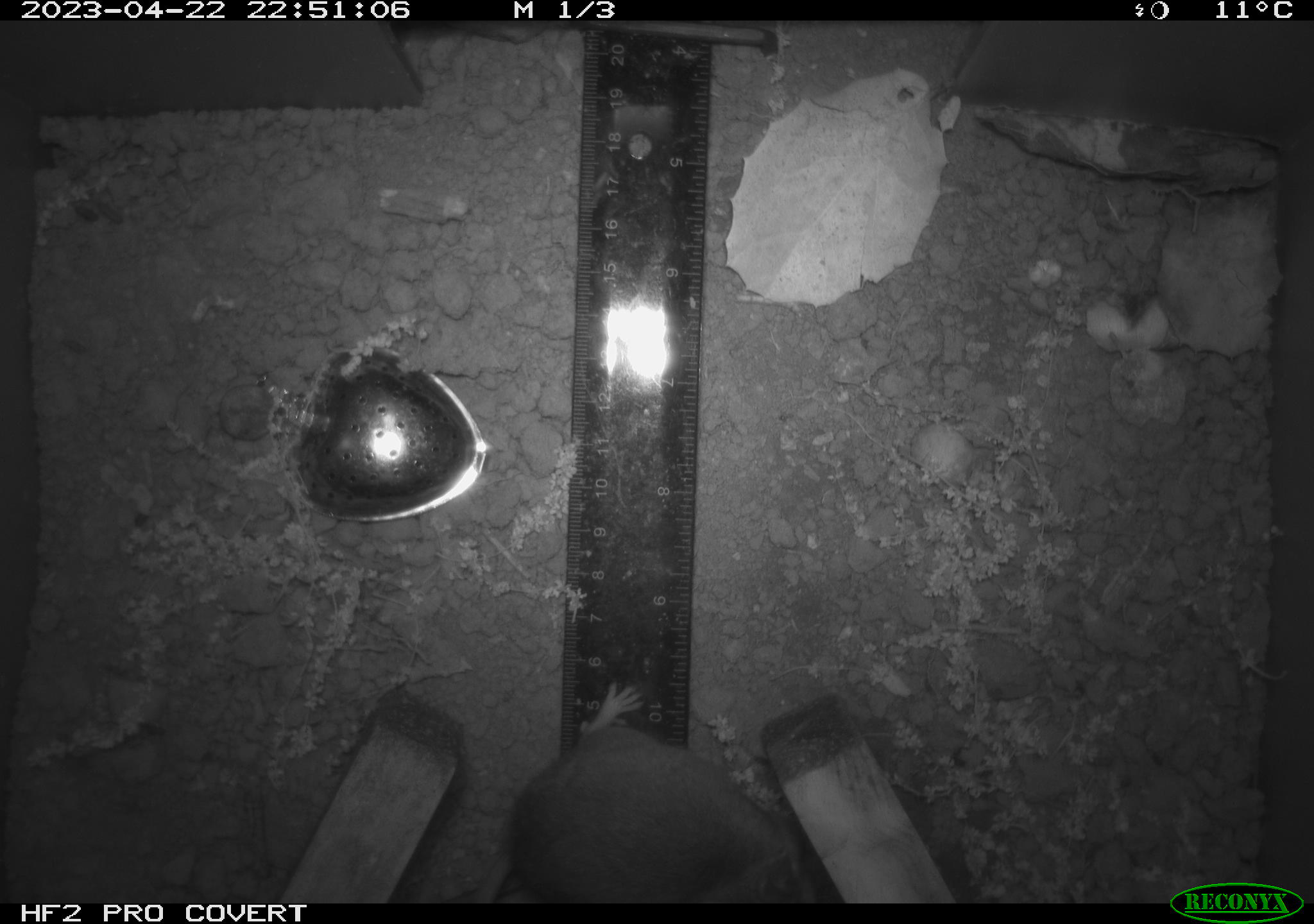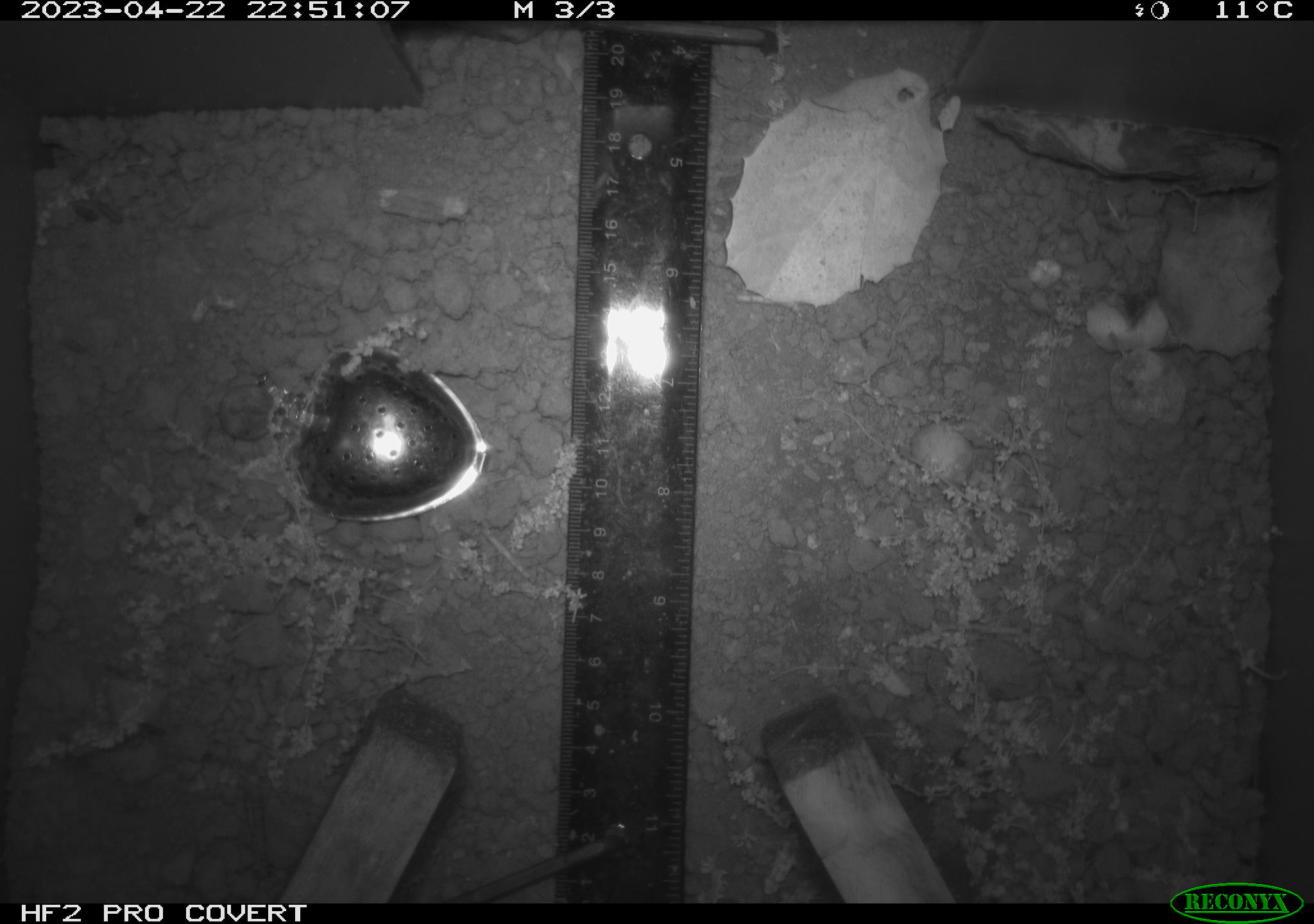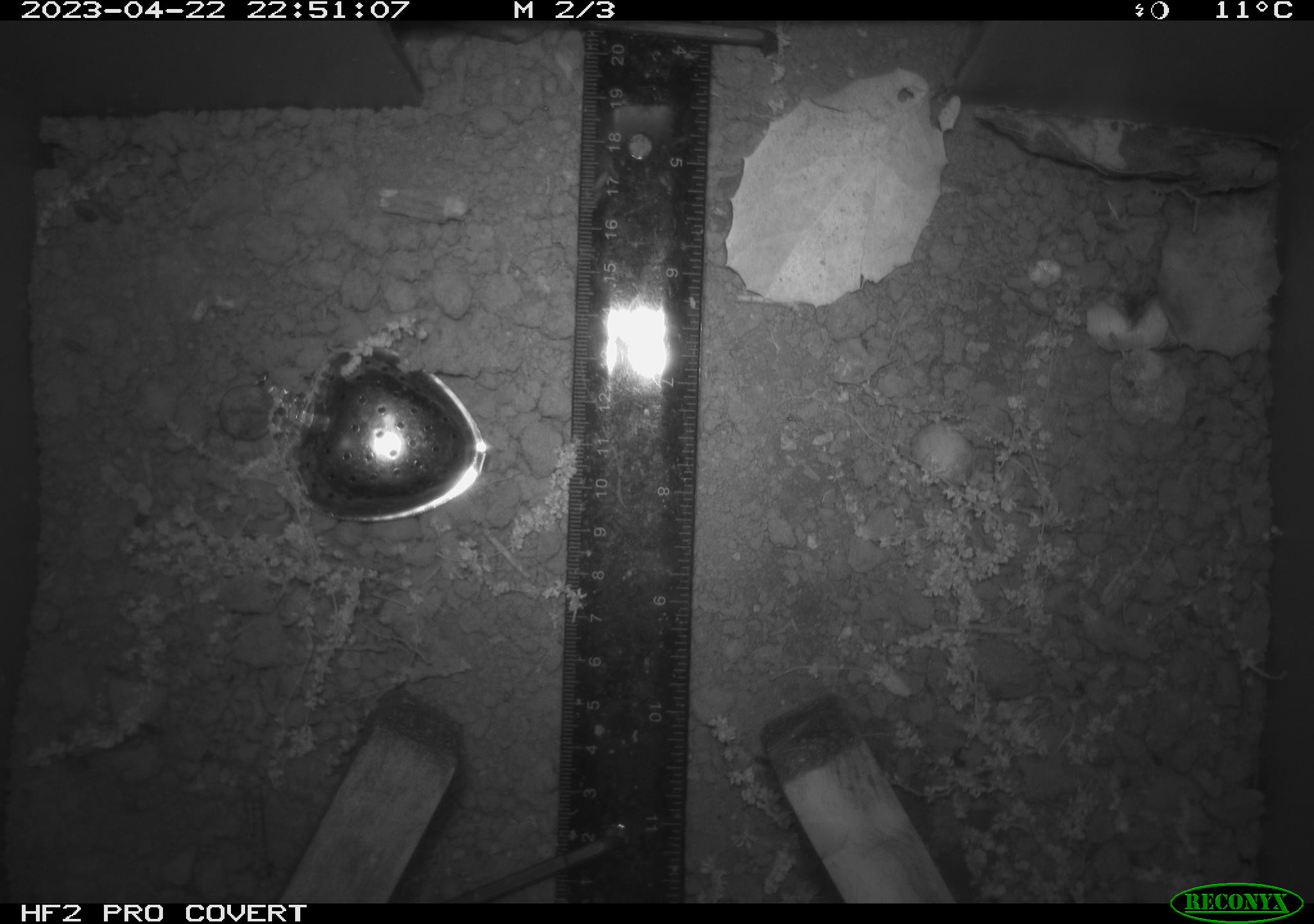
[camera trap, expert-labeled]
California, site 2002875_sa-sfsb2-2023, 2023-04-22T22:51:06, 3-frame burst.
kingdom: Animalia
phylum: Chordata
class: Mammalia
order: Rodentia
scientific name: Rodentia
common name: mouse species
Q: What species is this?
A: Mouse species (Rodentia).